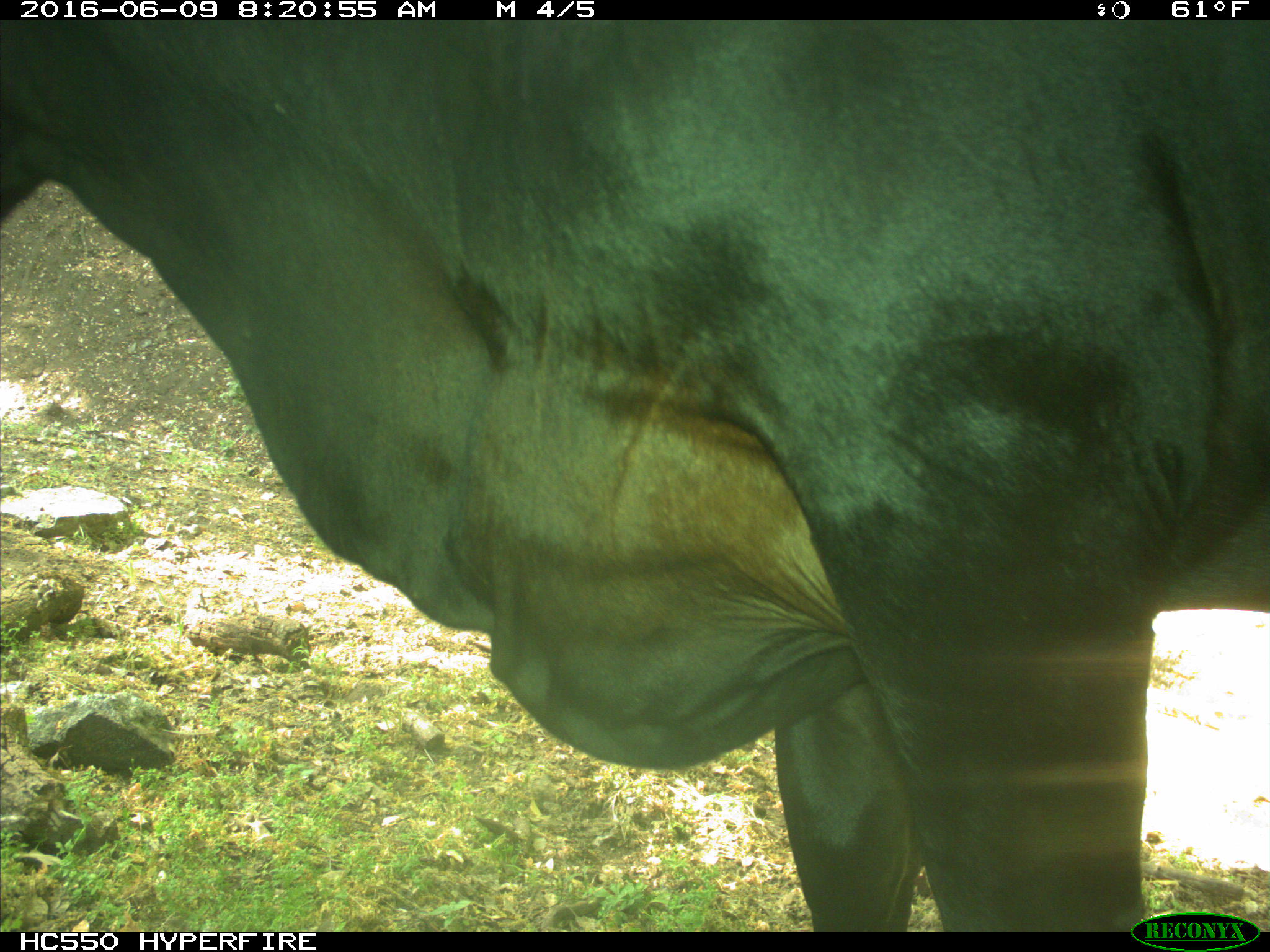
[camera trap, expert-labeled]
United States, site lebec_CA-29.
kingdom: Animalia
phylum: Chordata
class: Mammalia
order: Artiodactyla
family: Bovidae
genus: Bos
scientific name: Bos taurus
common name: domestic cow